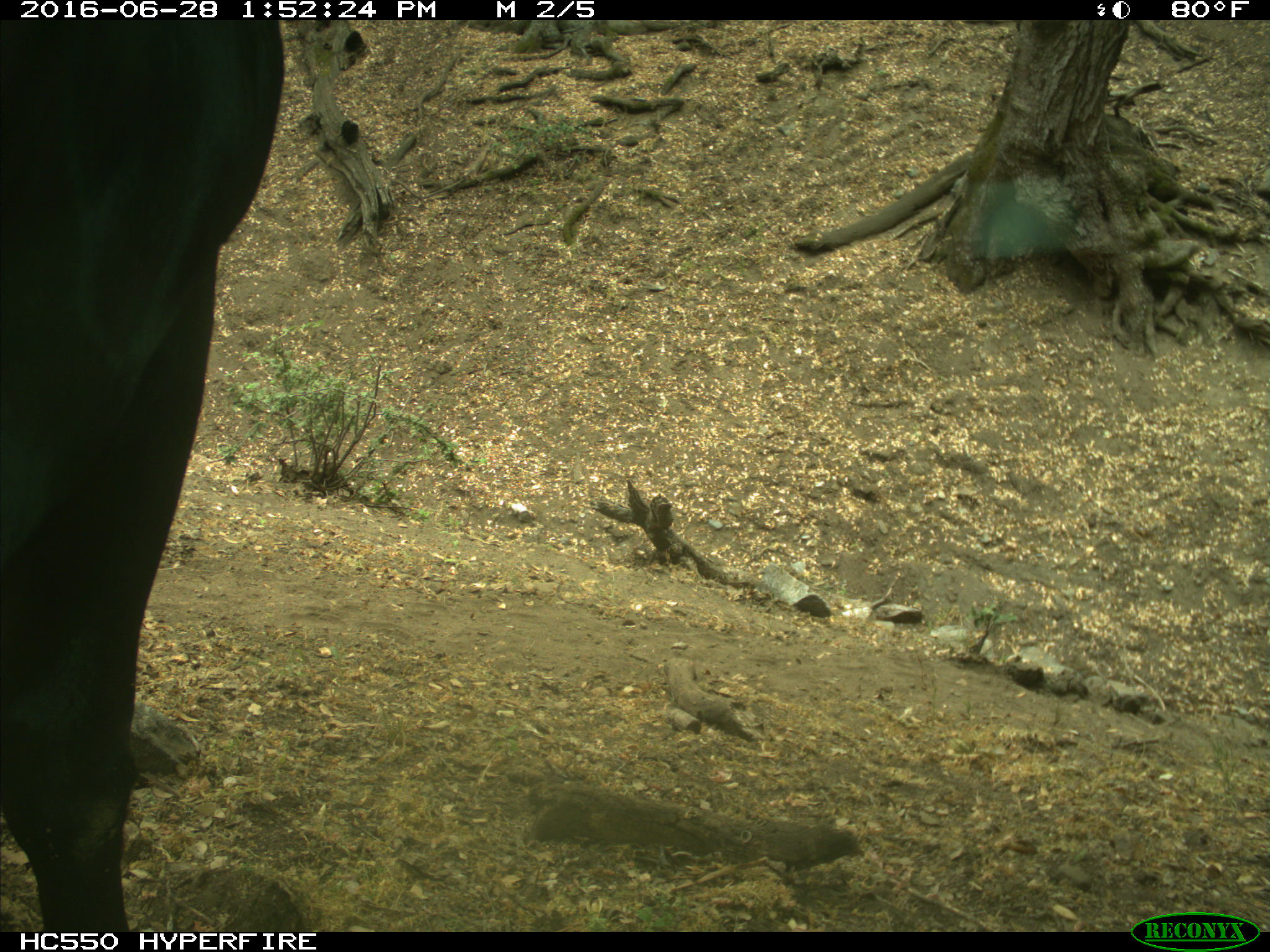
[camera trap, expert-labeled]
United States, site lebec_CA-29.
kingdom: Animalia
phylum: Chordata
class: Mammalia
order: Artiodactyla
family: Bovidae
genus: Bos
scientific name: Bos taurus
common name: domestic cow